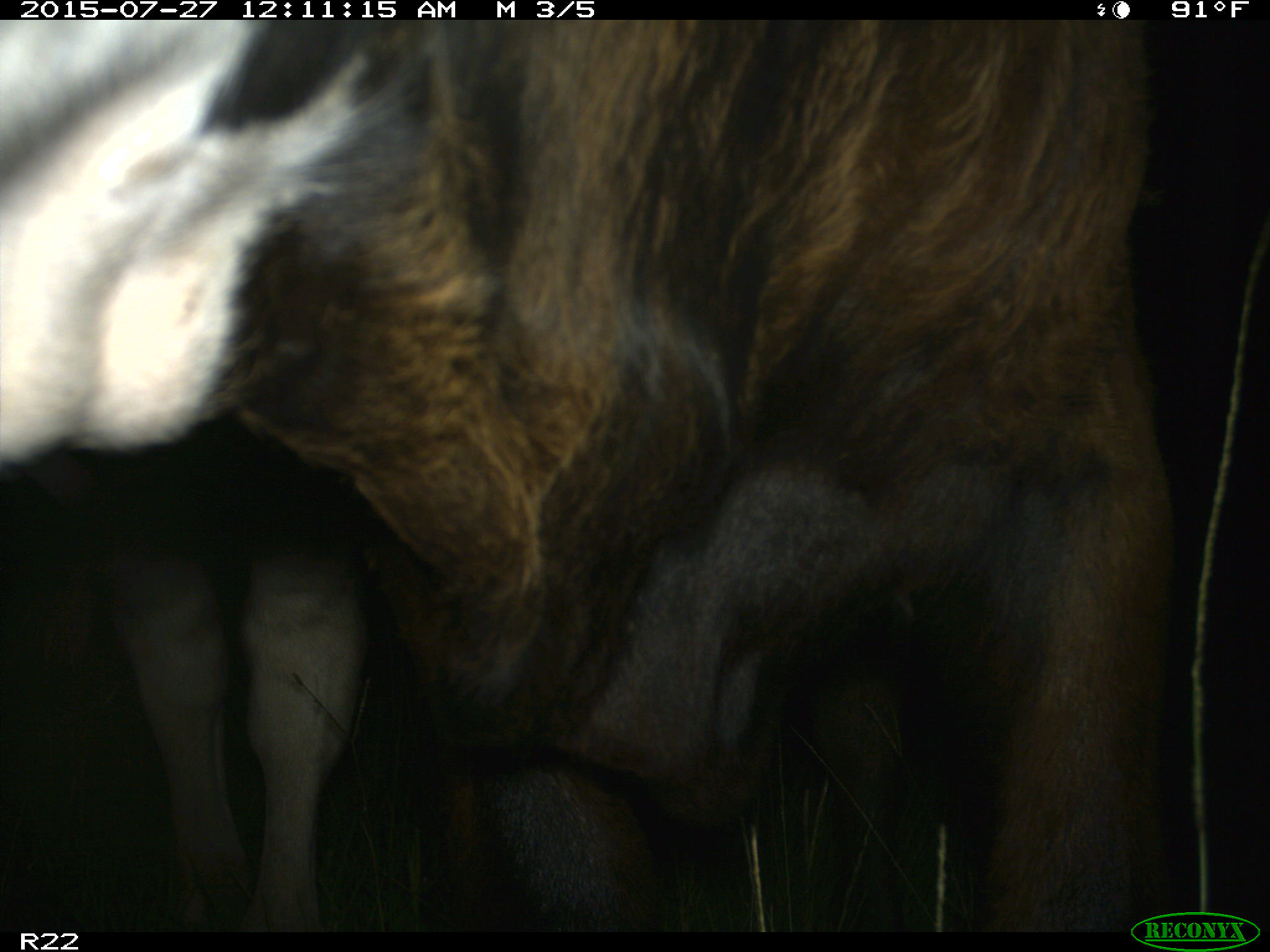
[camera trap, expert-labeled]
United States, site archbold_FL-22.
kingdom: Animalia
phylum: Chordata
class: Mammalia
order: Artiodactyla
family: Bovidae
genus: Bos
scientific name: Bos taurus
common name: domestic cow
Bos taurus (domestic cow).